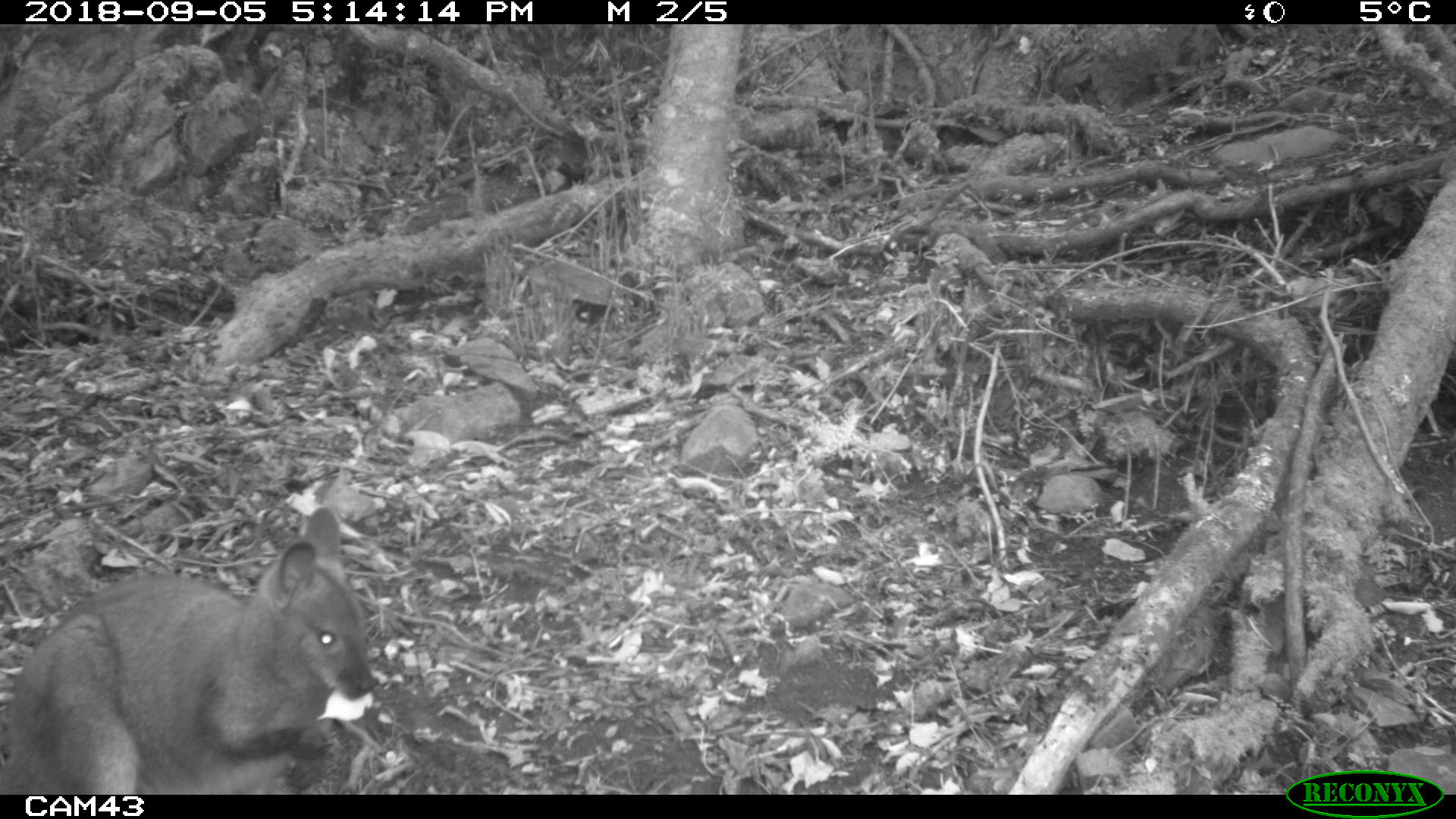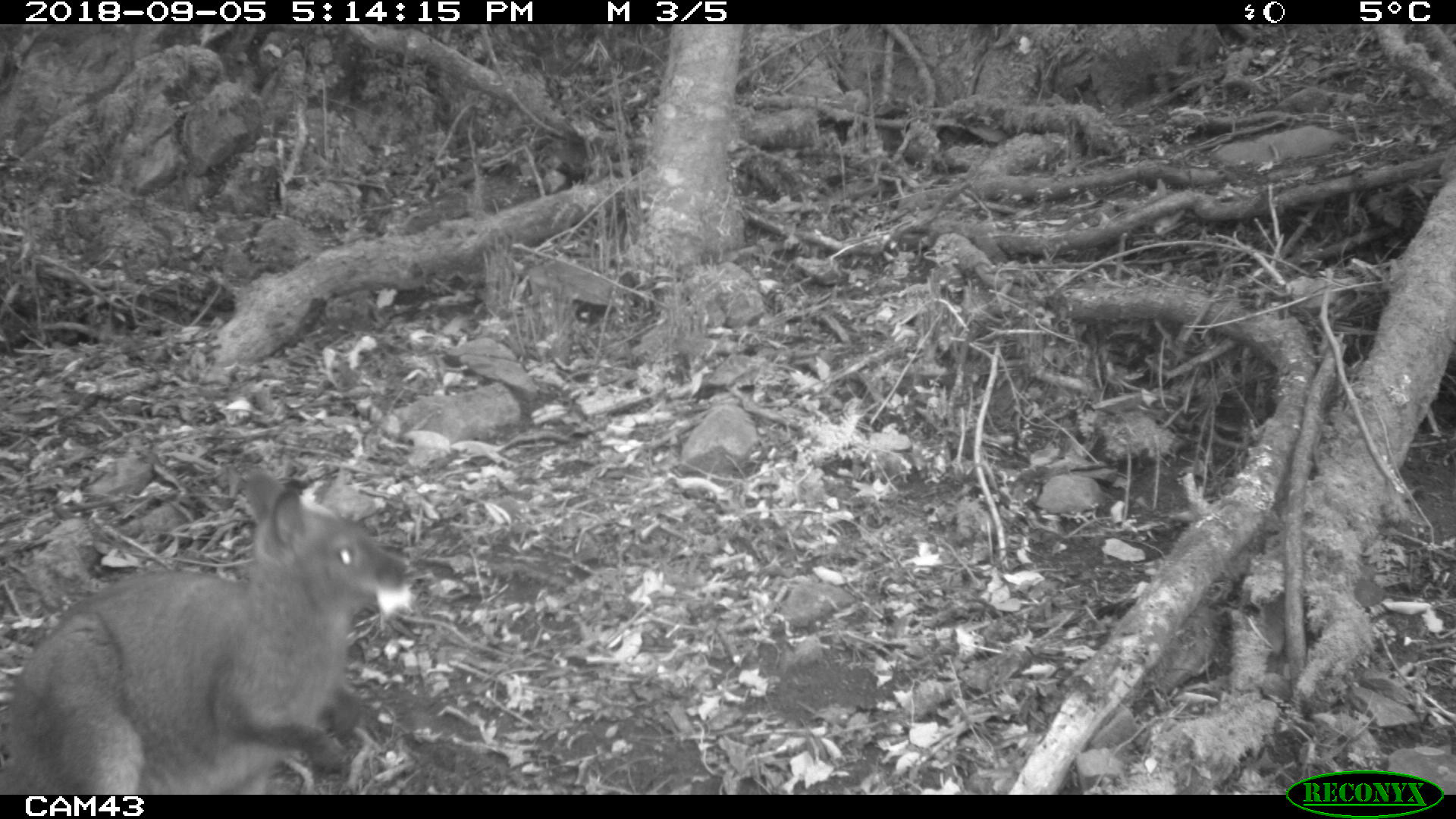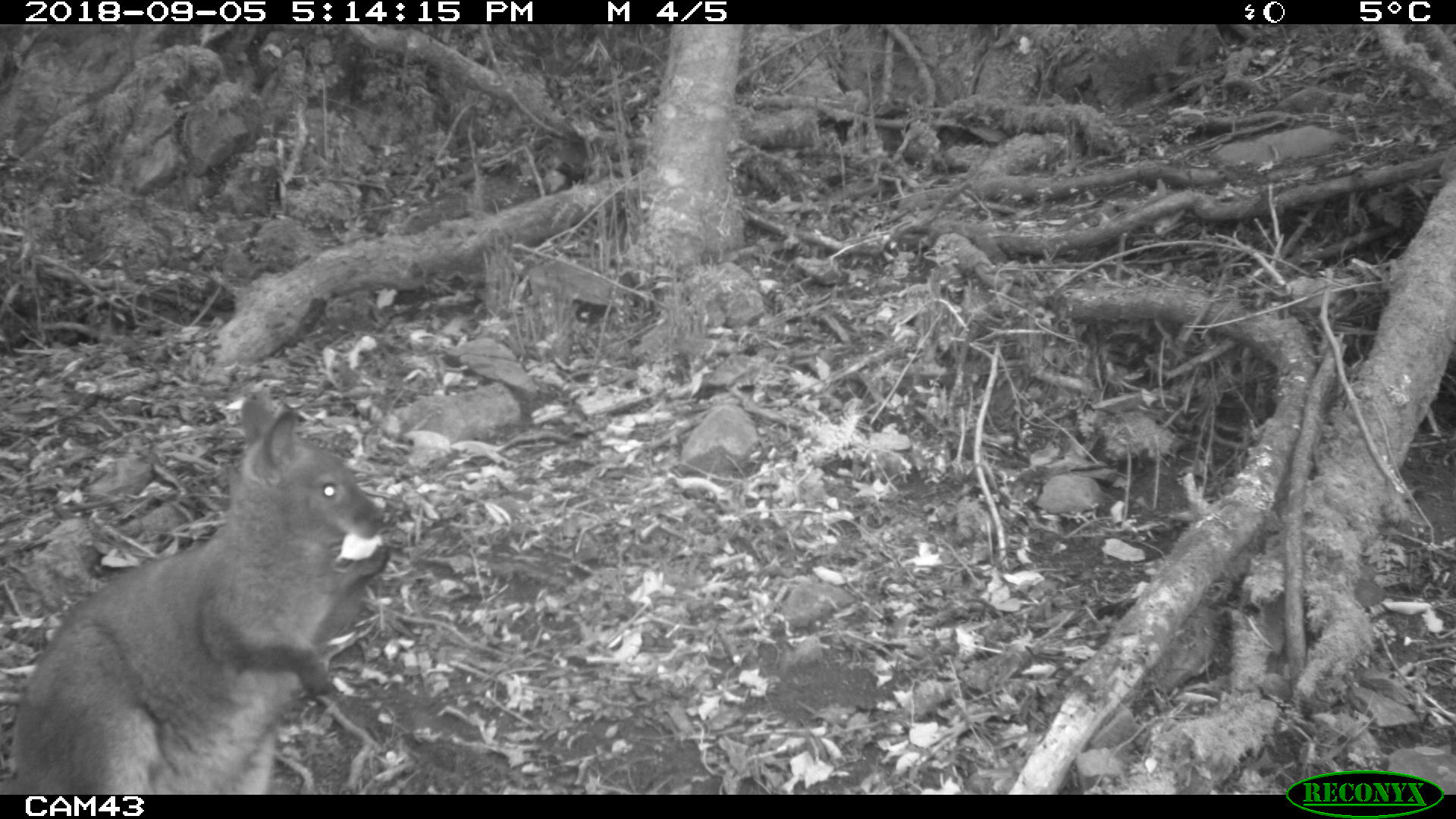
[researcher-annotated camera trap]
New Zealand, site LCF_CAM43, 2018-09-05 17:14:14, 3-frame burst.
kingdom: Animalia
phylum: Chordata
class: Mammalia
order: Diprotodontia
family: Macropodidae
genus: Notamacropus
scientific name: Notamacropus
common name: wallaby